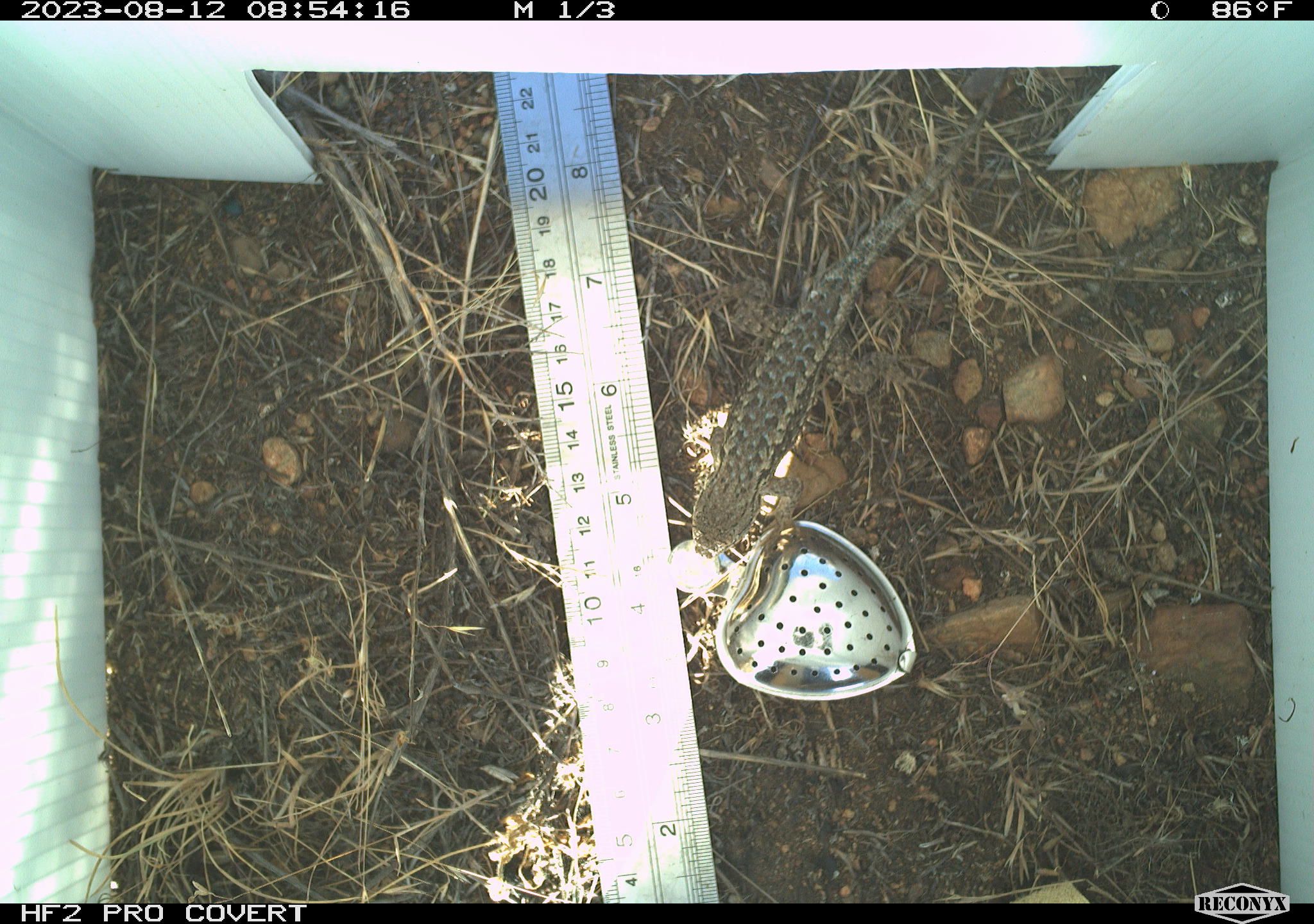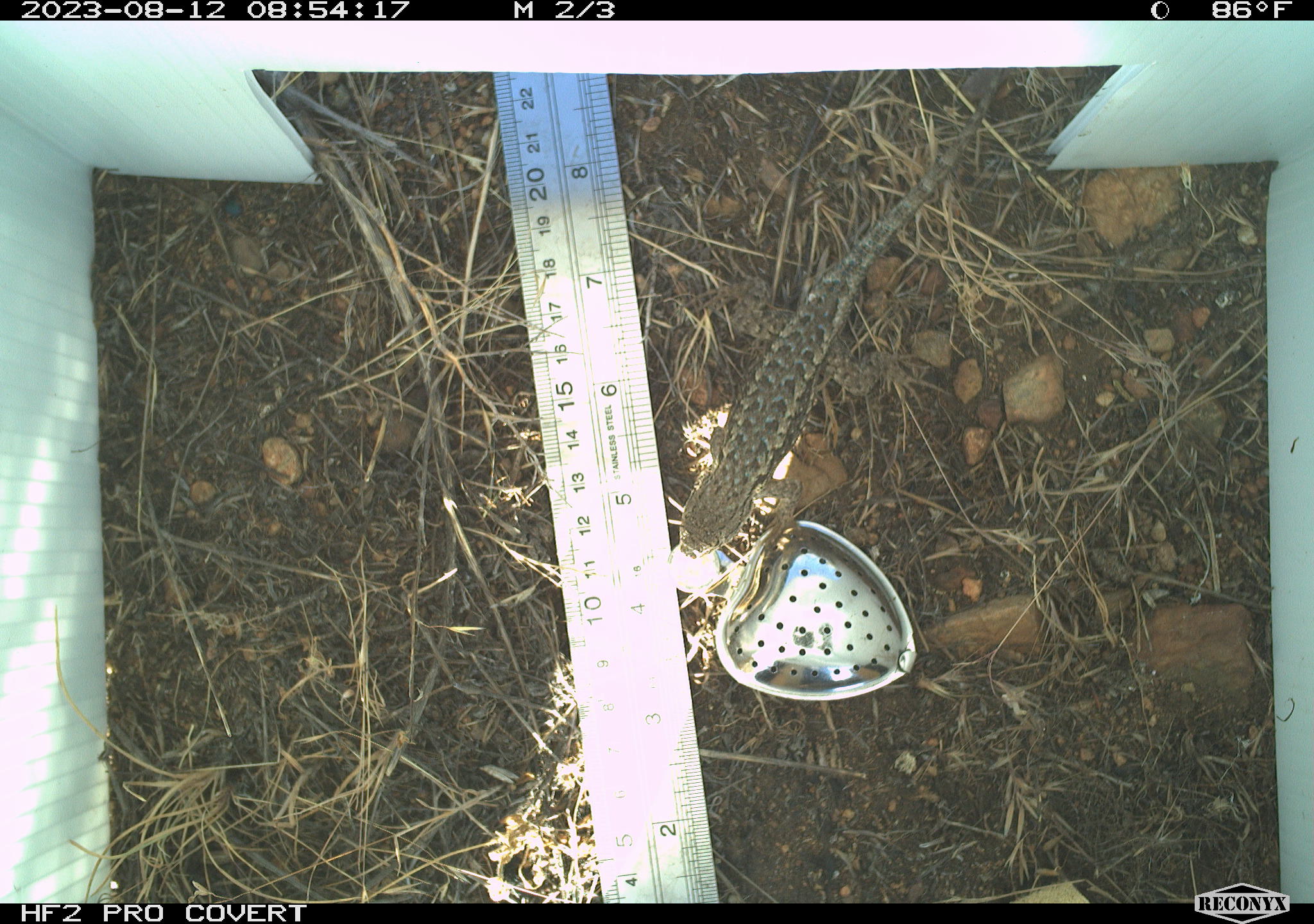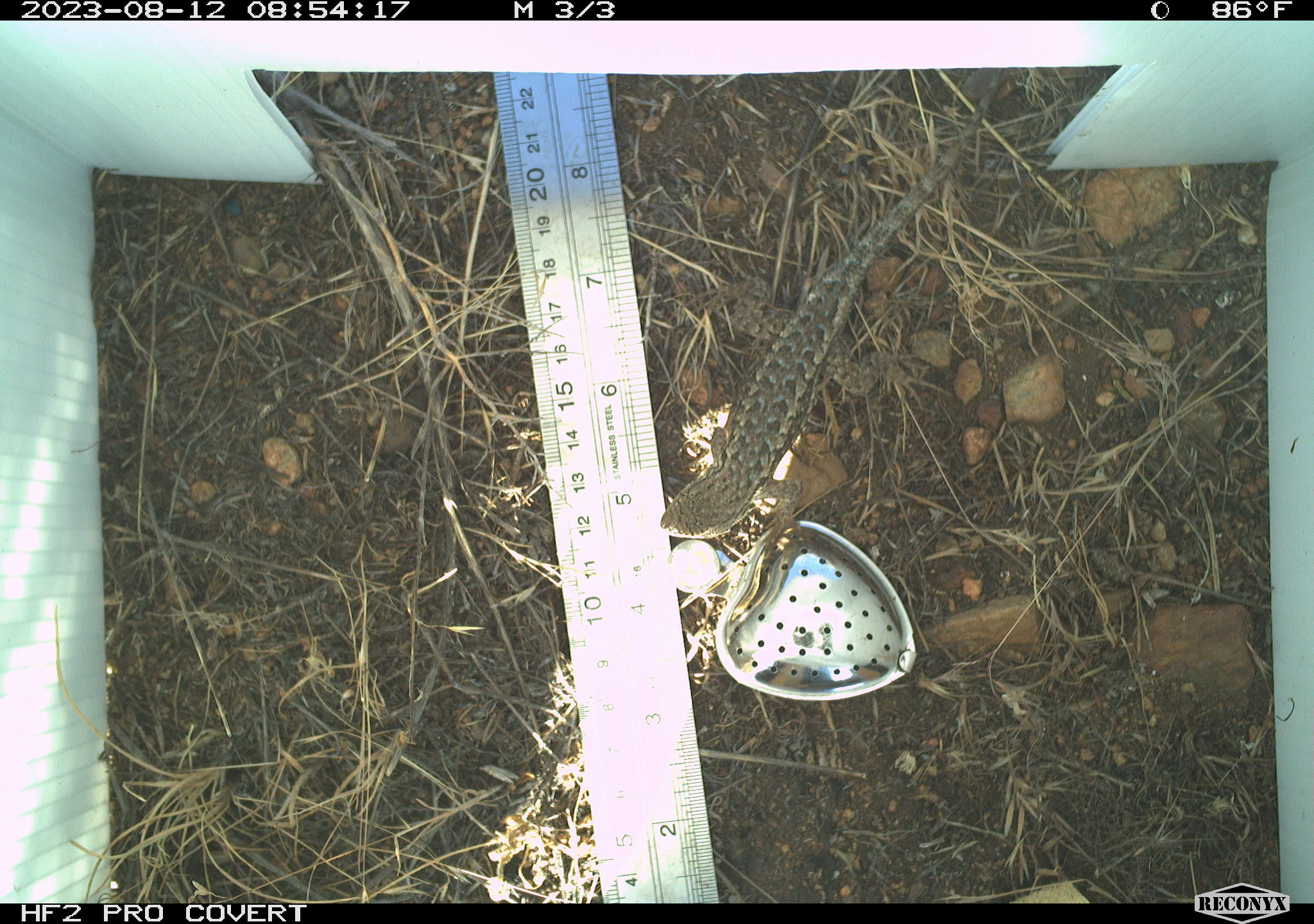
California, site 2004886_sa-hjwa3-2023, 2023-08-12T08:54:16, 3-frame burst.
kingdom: Animalia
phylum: Chordata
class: Reptilia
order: Squamata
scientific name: Squamata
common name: lizards and snakes